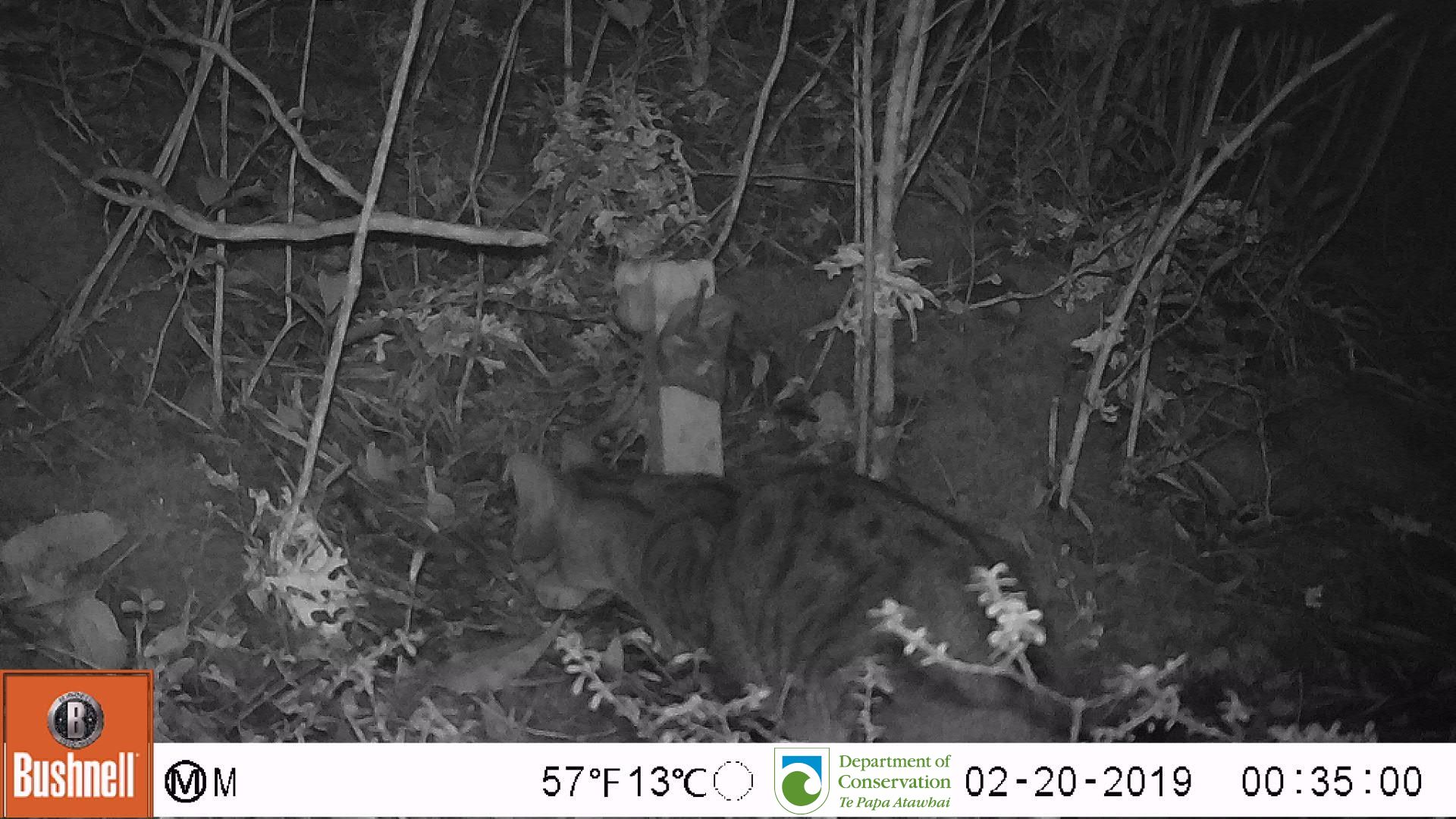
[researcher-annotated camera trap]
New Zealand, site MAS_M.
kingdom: Animalia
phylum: Chordata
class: Mammalia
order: Carnivora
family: Felidae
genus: Felis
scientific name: Felis catus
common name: domestic cat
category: cat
Cat (domestic cat) (Felis catus).